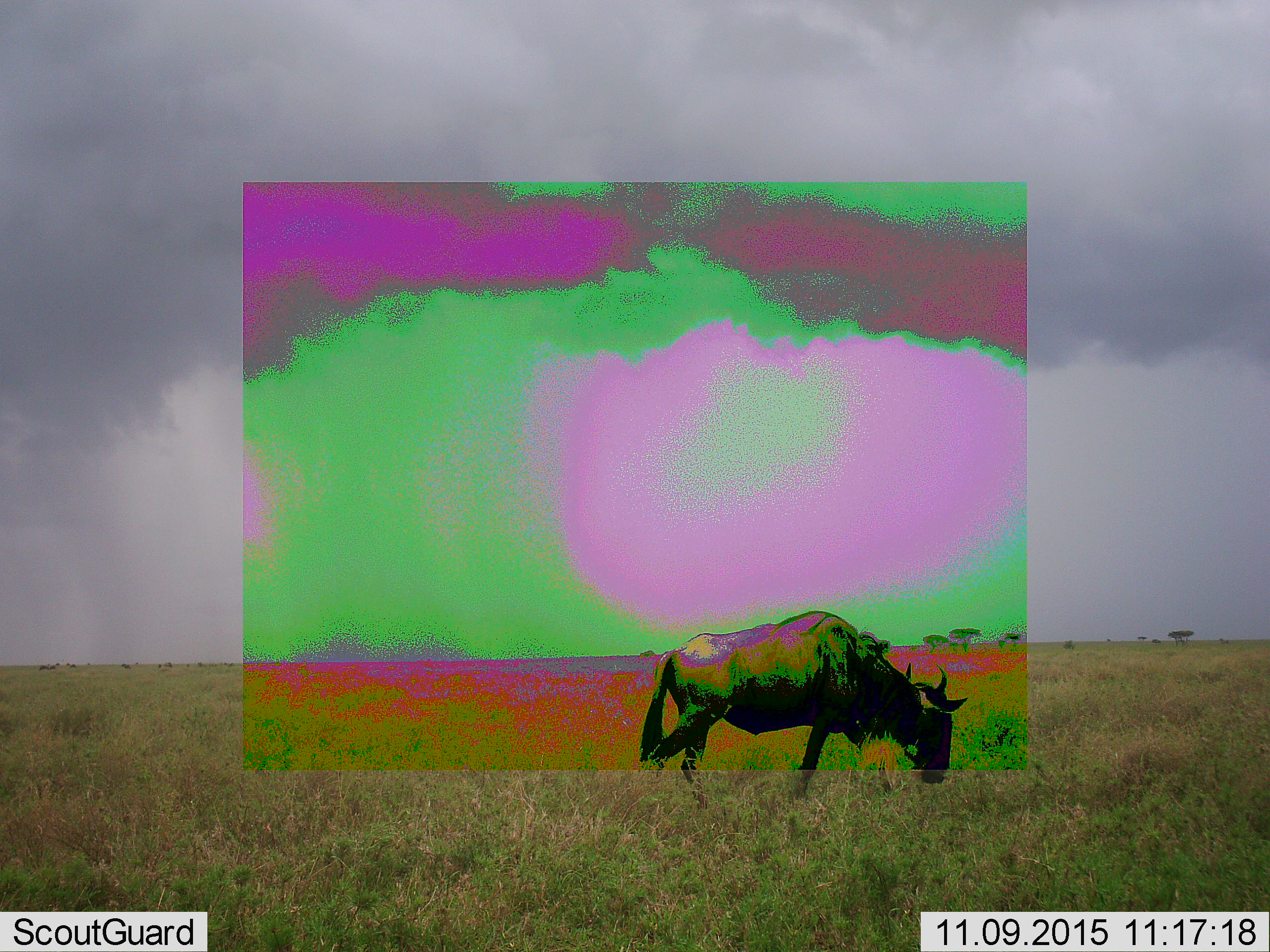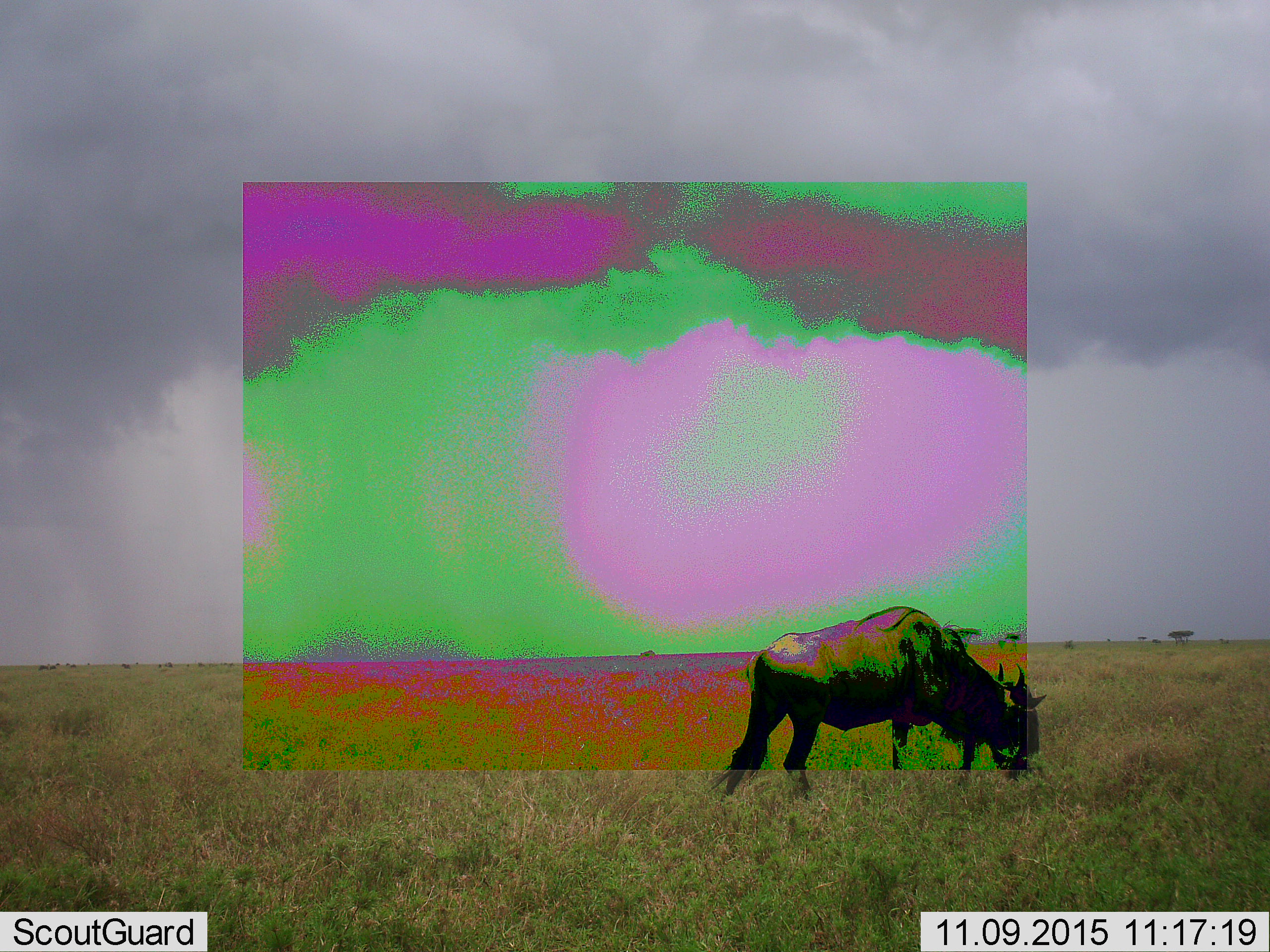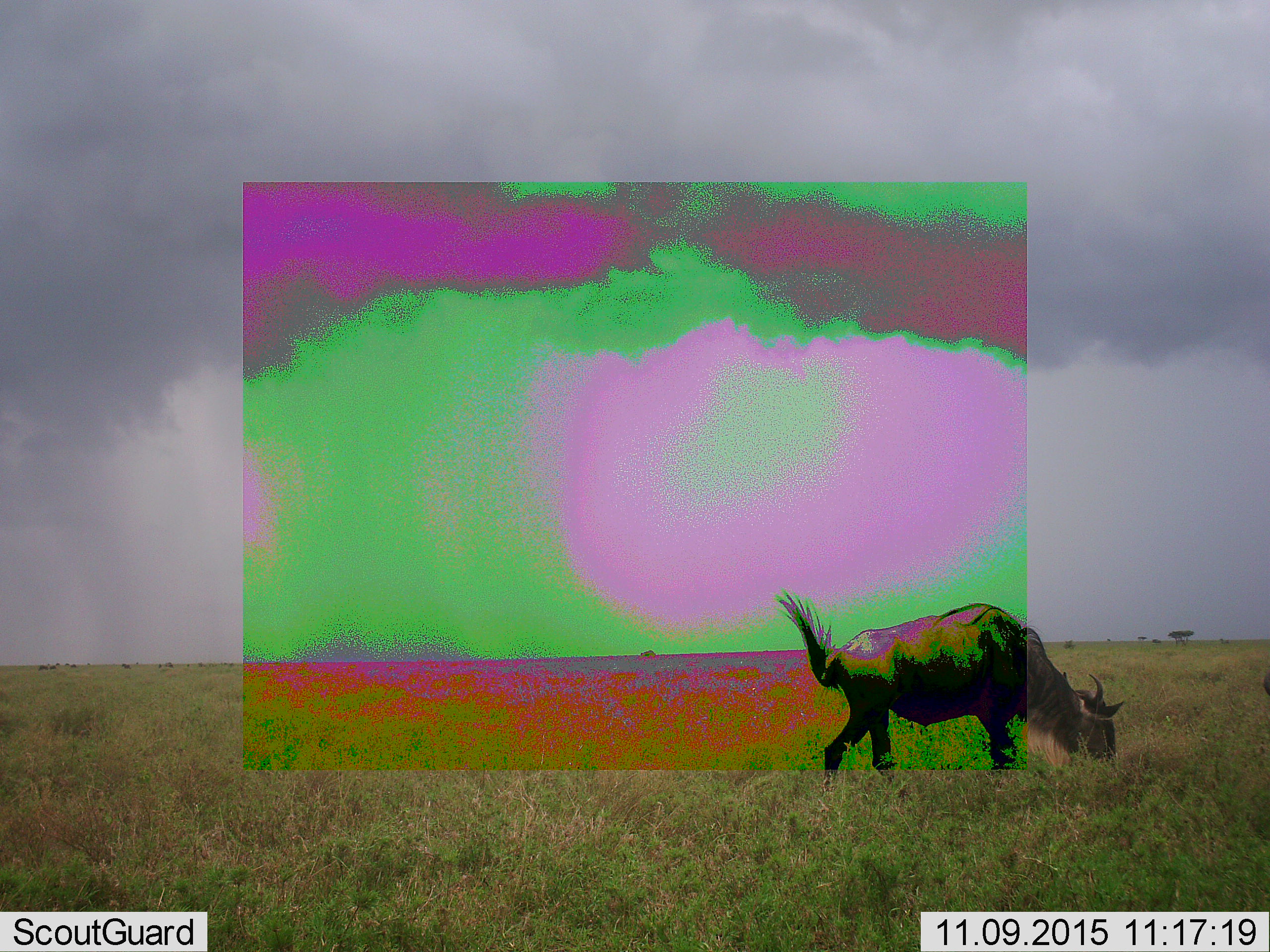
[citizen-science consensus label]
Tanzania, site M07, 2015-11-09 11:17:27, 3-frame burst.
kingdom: Animalia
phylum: Chordata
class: Mammalia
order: Artiodactyla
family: Bovidae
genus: Connochaetes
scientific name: Connochaetes taurinus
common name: blue wildebeest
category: wildebeest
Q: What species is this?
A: Wildebeest (blue wildebeest) (Connochaetes taurinus).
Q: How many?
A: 1.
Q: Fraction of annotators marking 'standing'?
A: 0%.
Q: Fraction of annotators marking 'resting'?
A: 0%.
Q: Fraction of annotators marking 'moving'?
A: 75%.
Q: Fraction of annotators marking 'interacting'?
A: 0%.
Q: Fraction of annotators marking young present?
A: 0%.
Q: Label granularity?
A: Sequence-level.